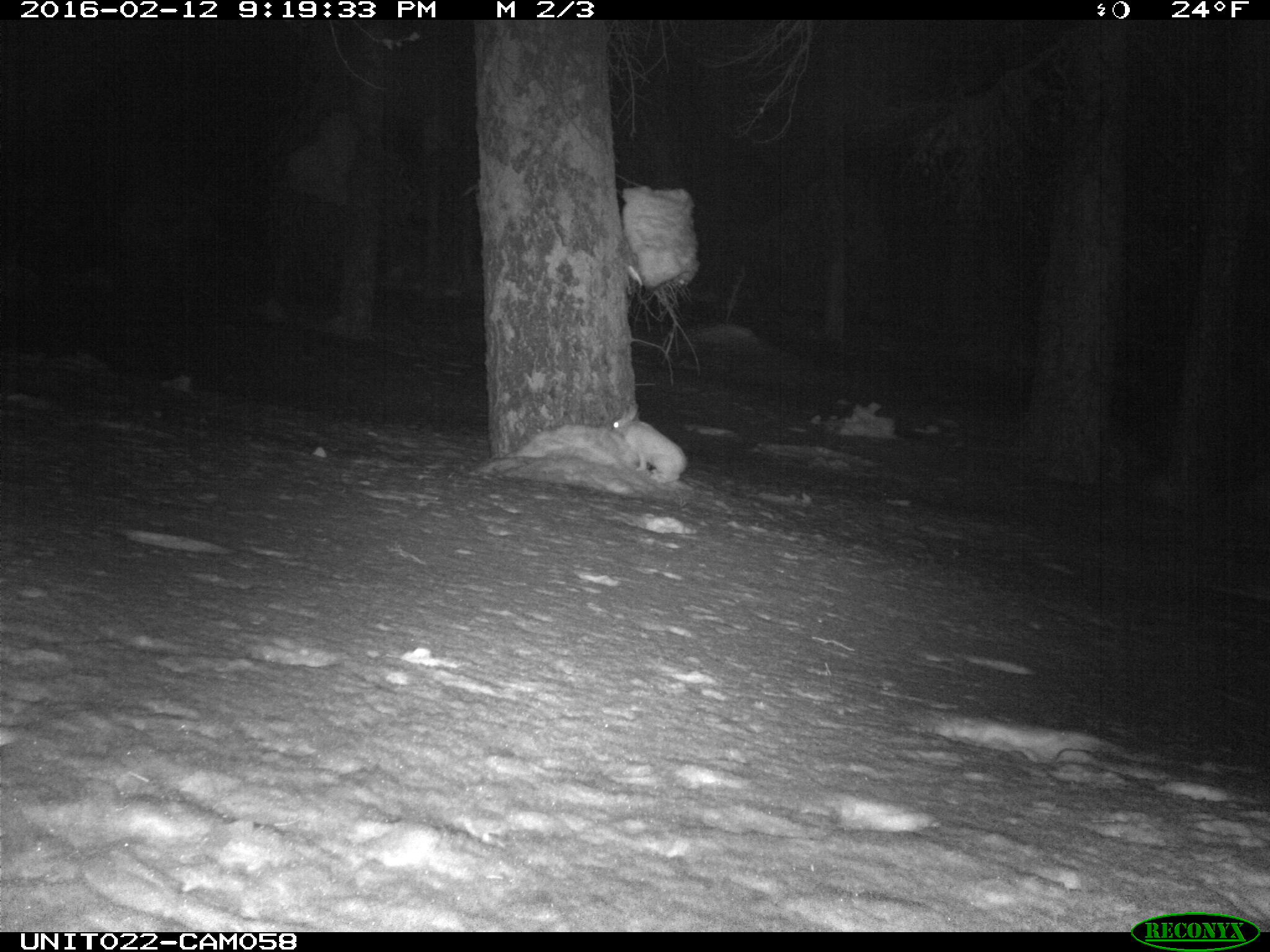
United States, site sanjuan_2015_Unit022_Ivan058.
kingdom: Animalia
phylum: Chordata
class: Mammalia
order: Lagomorpha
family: Leporidae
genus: Lepus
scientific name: Lepus americanus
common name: snowshoe hare